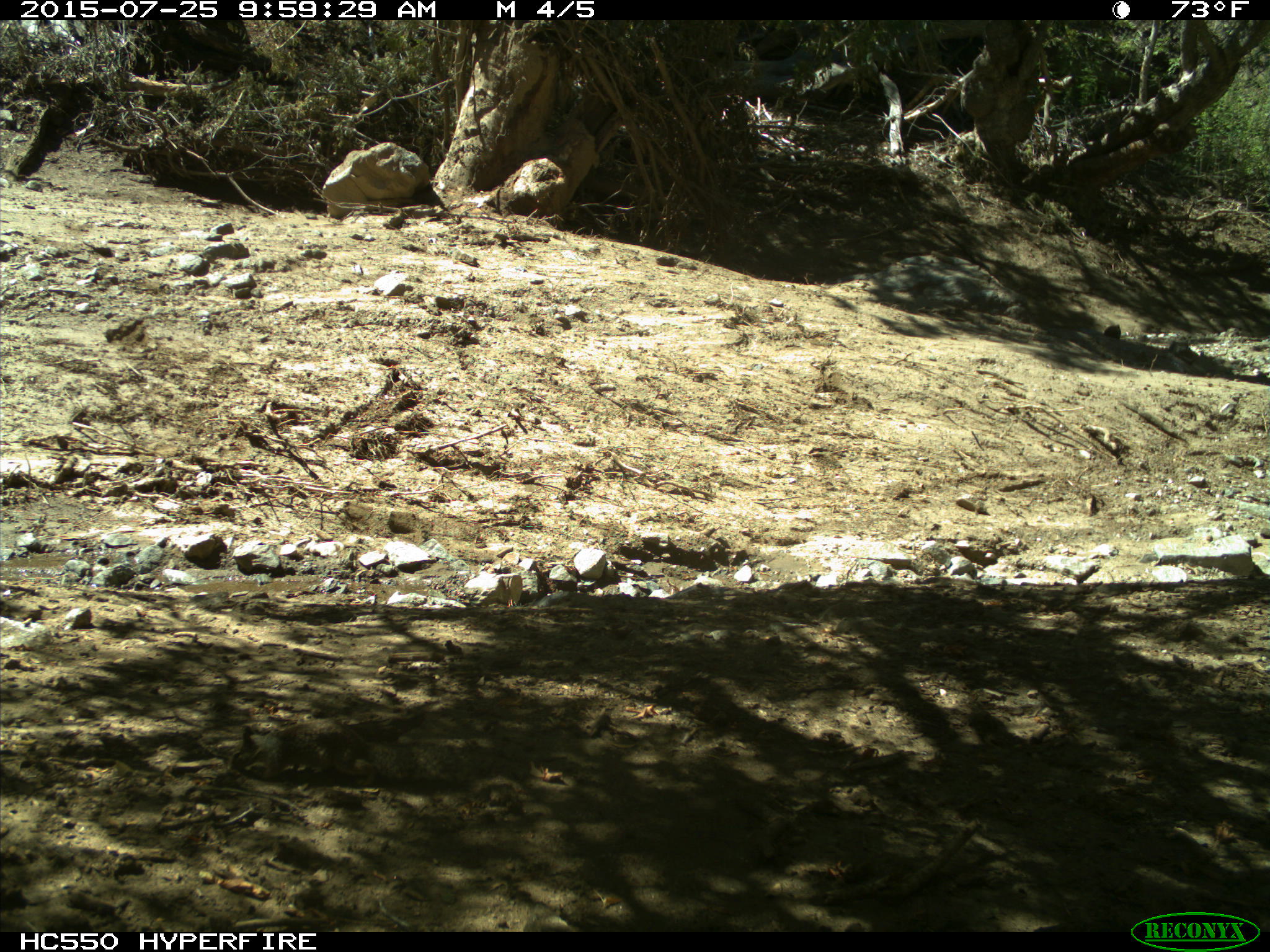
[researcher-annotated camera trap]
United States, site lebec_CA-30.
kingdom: Animalia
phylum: Chordata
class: Mammalia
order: Rodentia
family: Sciuridae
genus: Otospermophilus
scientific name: Otospermophilus beecheyi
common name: california ground squirrel